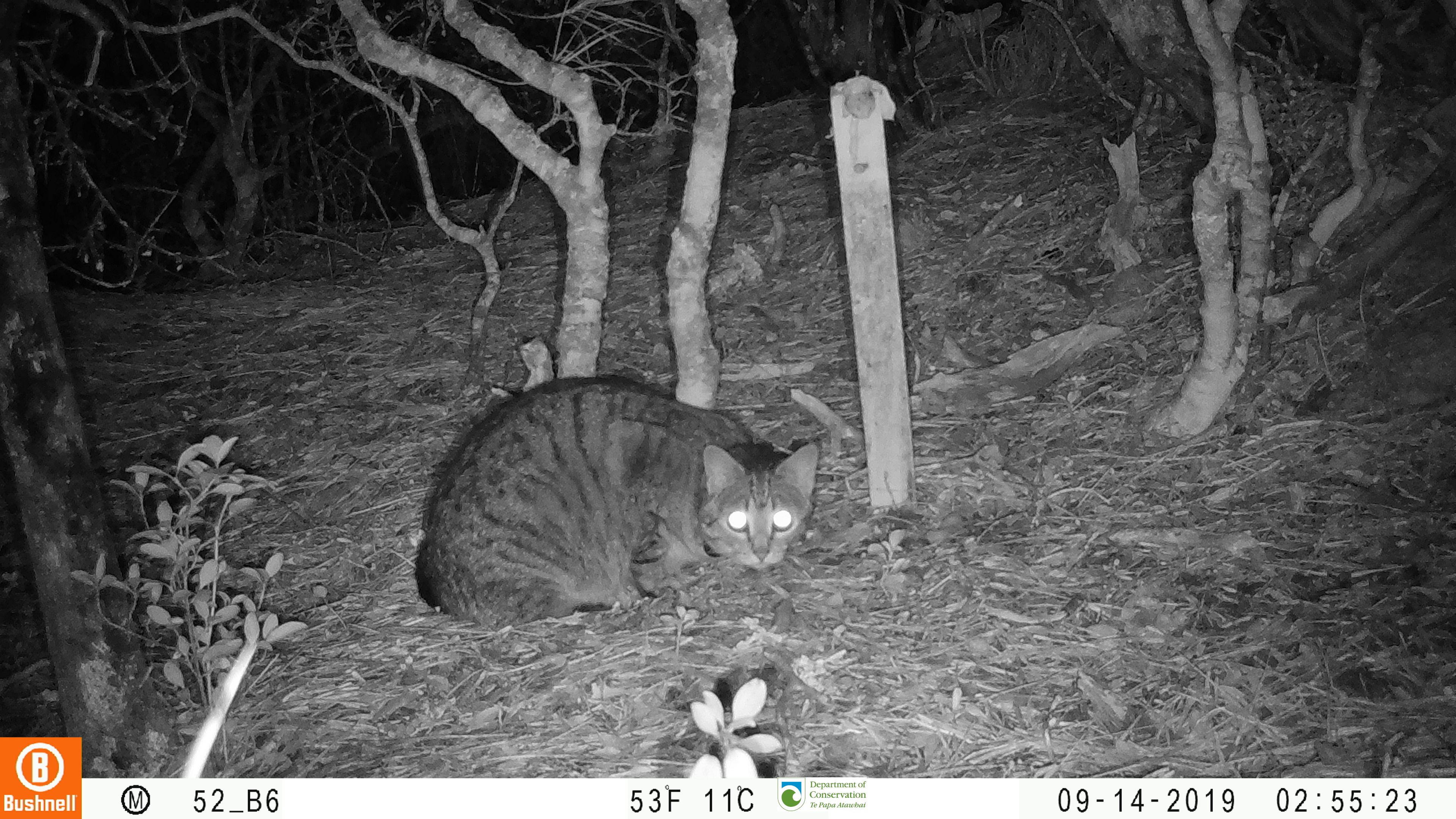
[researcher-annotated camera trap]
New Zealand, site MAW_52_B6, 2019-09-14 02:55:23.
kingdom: Animalia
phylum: Chordata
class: Mammalia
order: Carnivora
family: Felidae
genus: Felis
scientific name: Felis catus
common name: domestic cat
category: cat